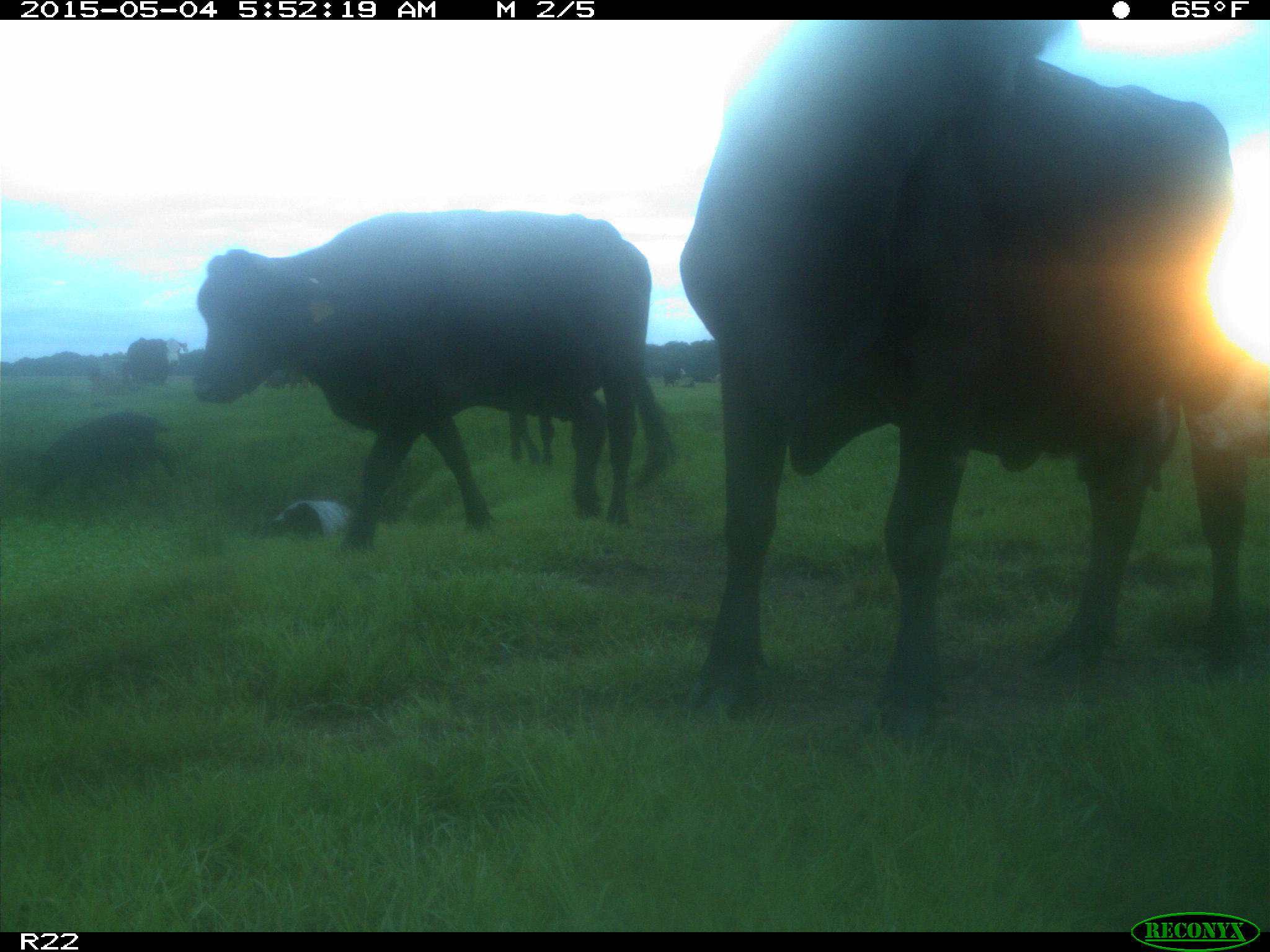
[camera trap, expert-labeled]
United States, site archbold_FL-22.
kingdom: Animalia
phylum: Chordata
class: Mammalia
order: Artiodactyla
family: Bovidae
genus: Bos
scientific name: Bos taurus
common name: domestic cow